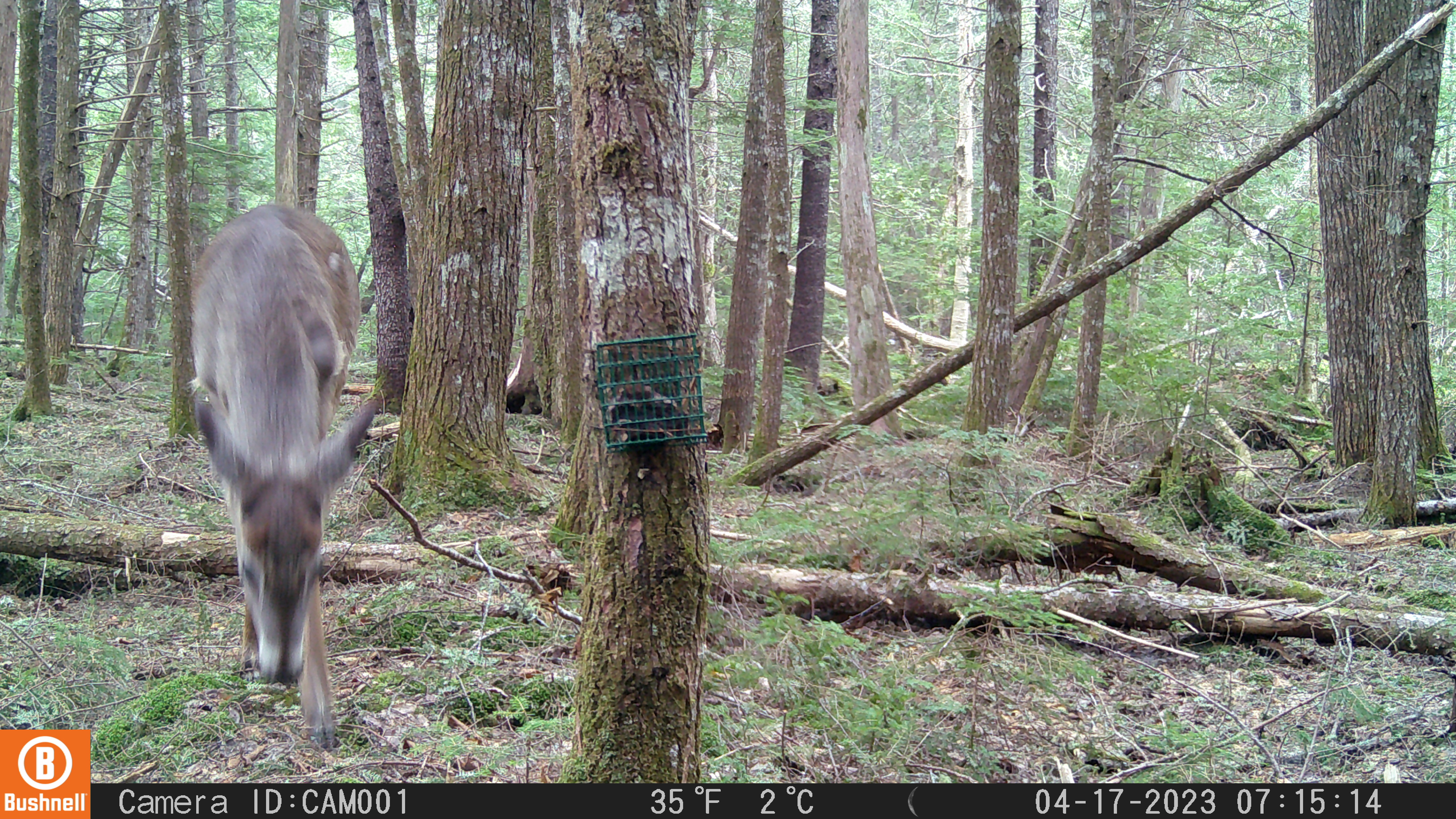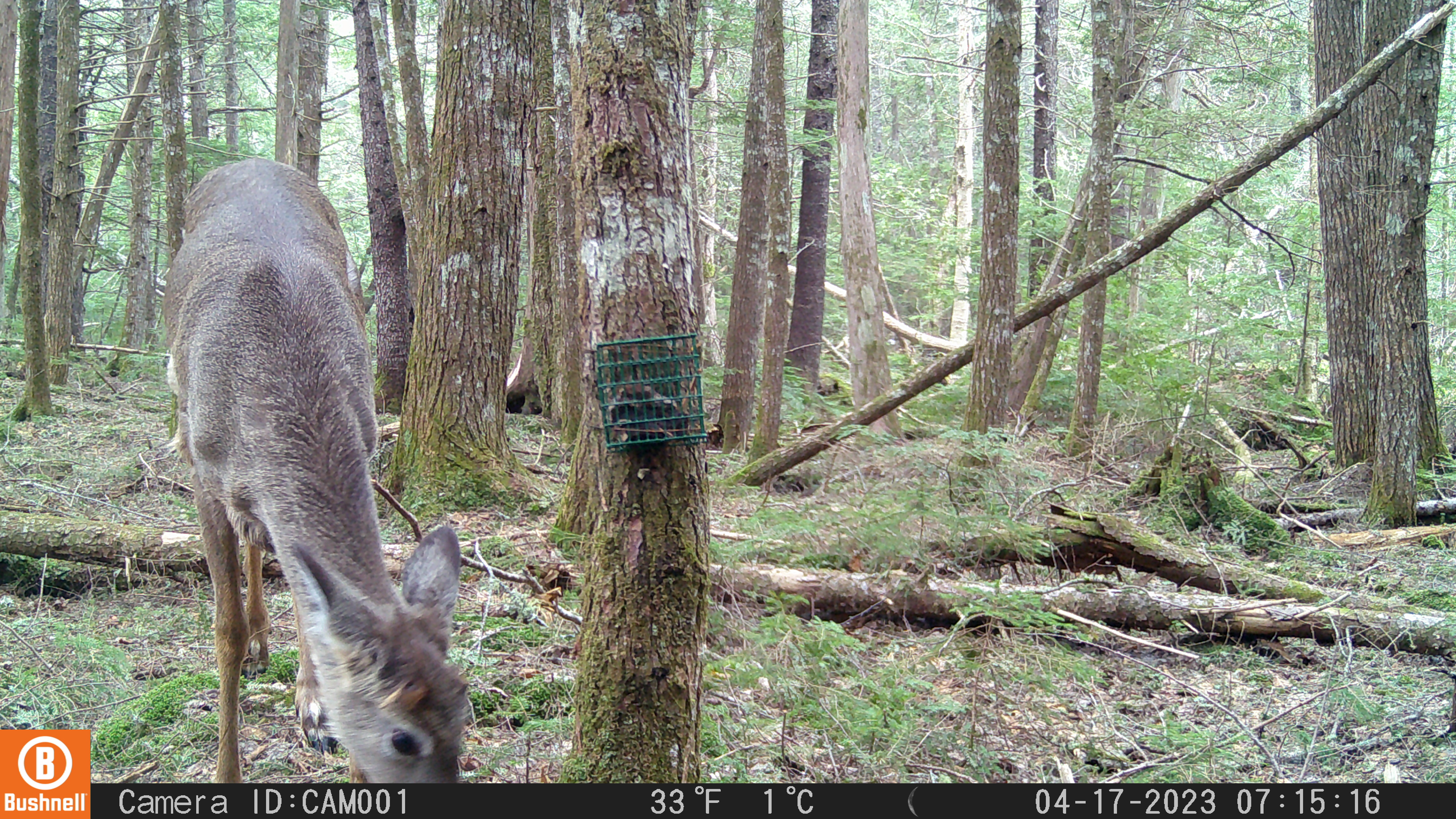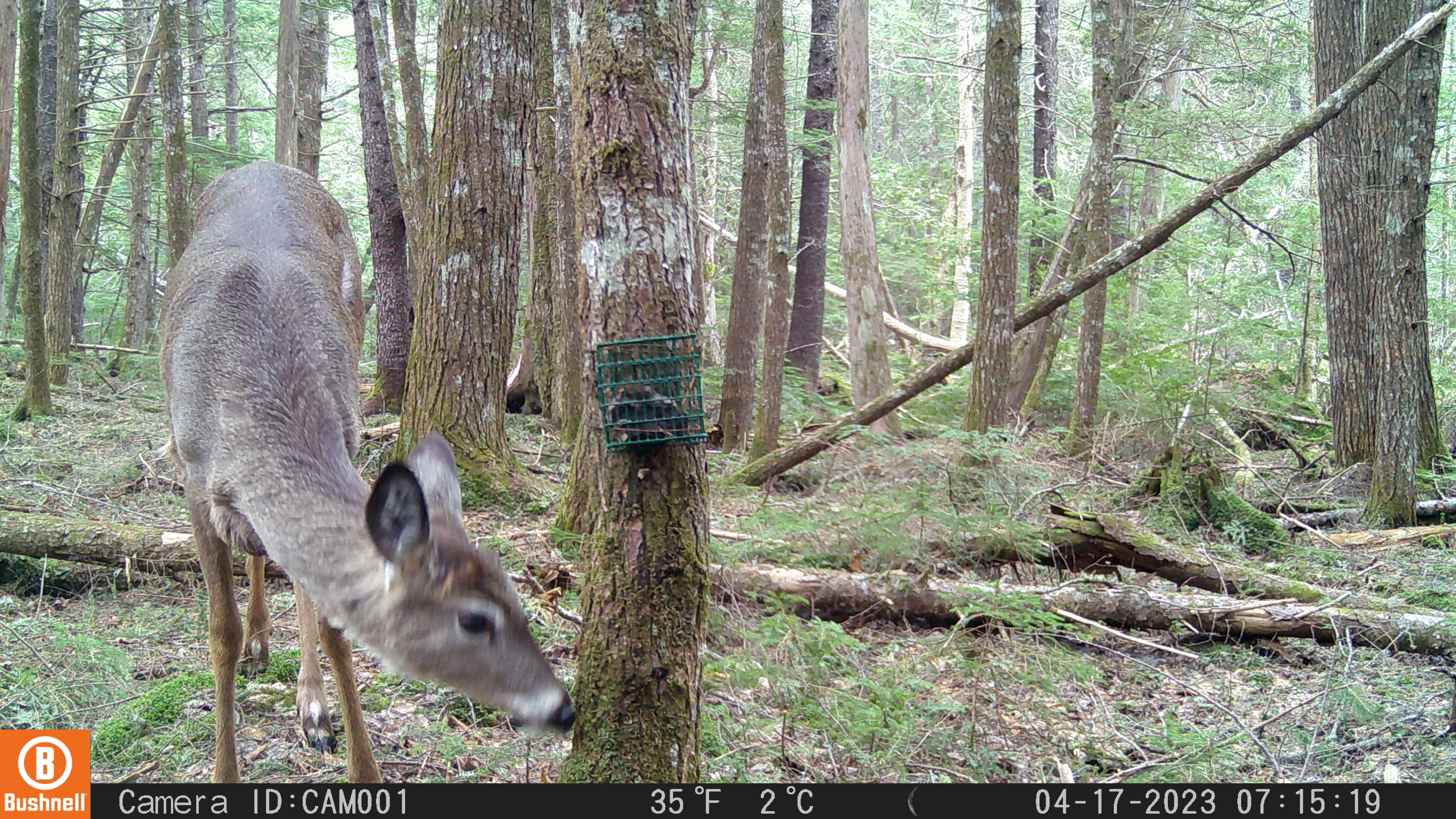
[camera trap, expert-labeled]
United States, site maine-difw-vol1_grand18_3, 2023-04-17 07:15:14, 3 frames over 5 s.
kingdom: Animalia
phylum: Chordata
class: Mammalia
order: Artiodactyla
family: Cervidae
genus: Odocoileus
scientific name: Odocoileus virginianus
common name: white-tailed deer